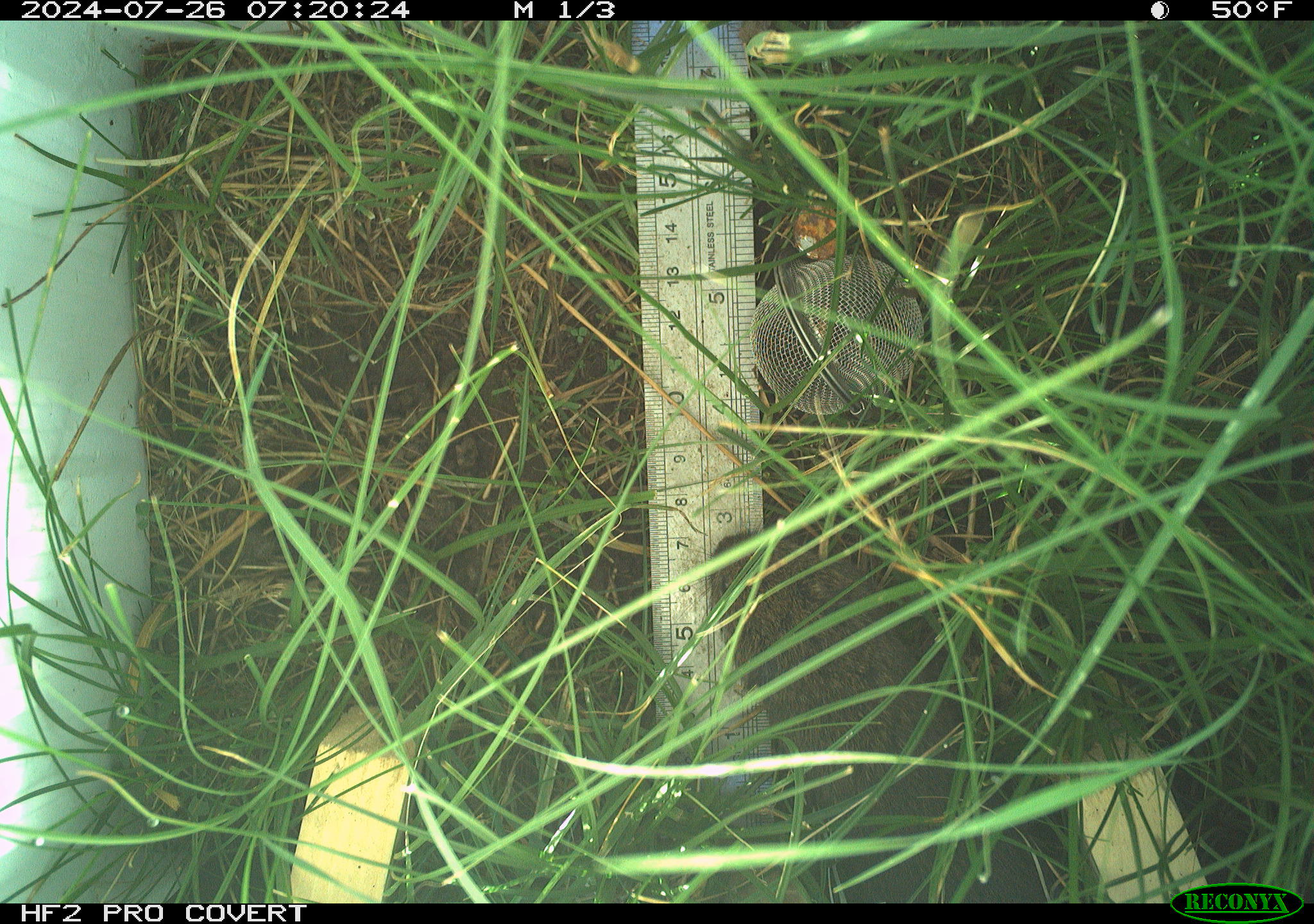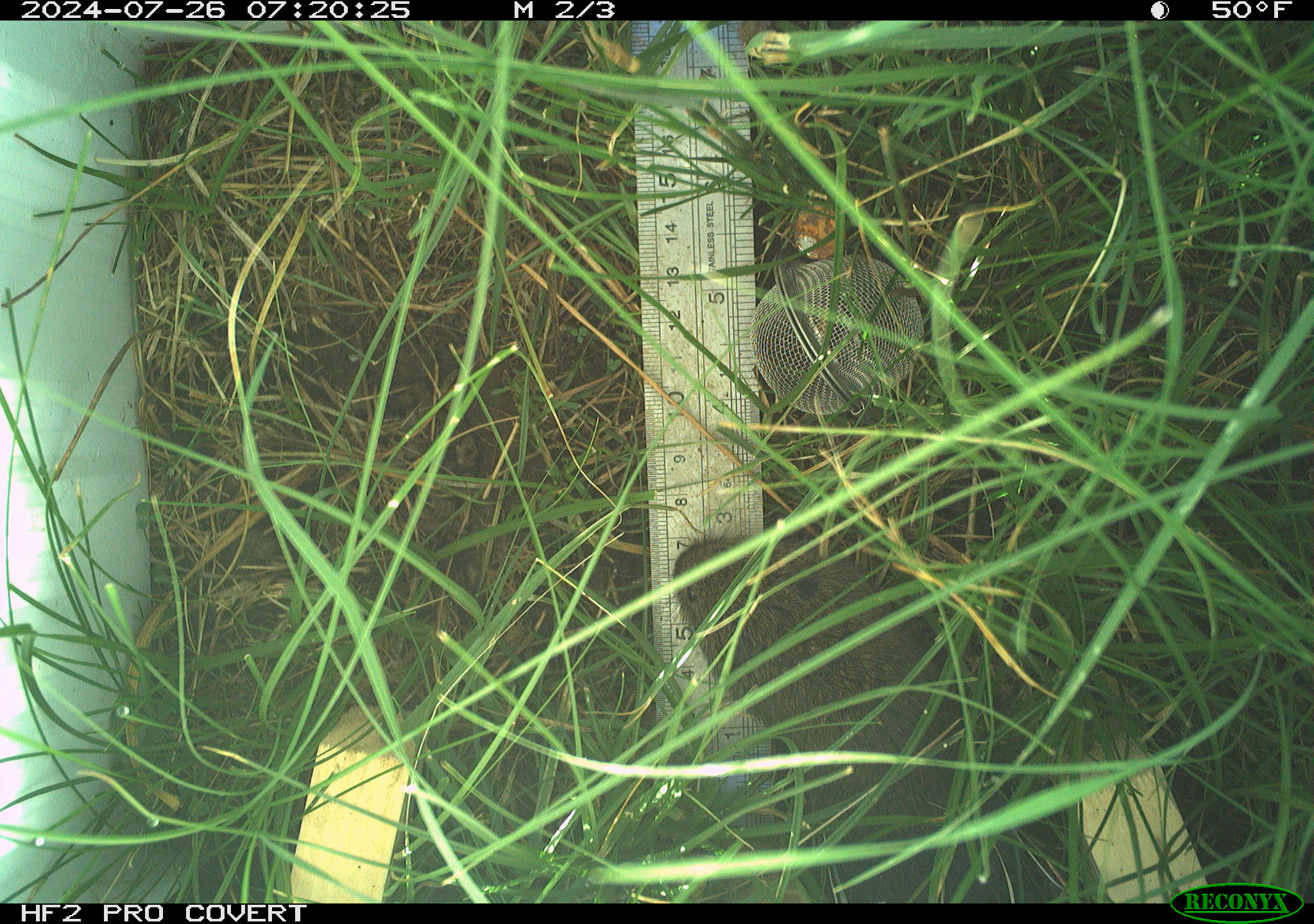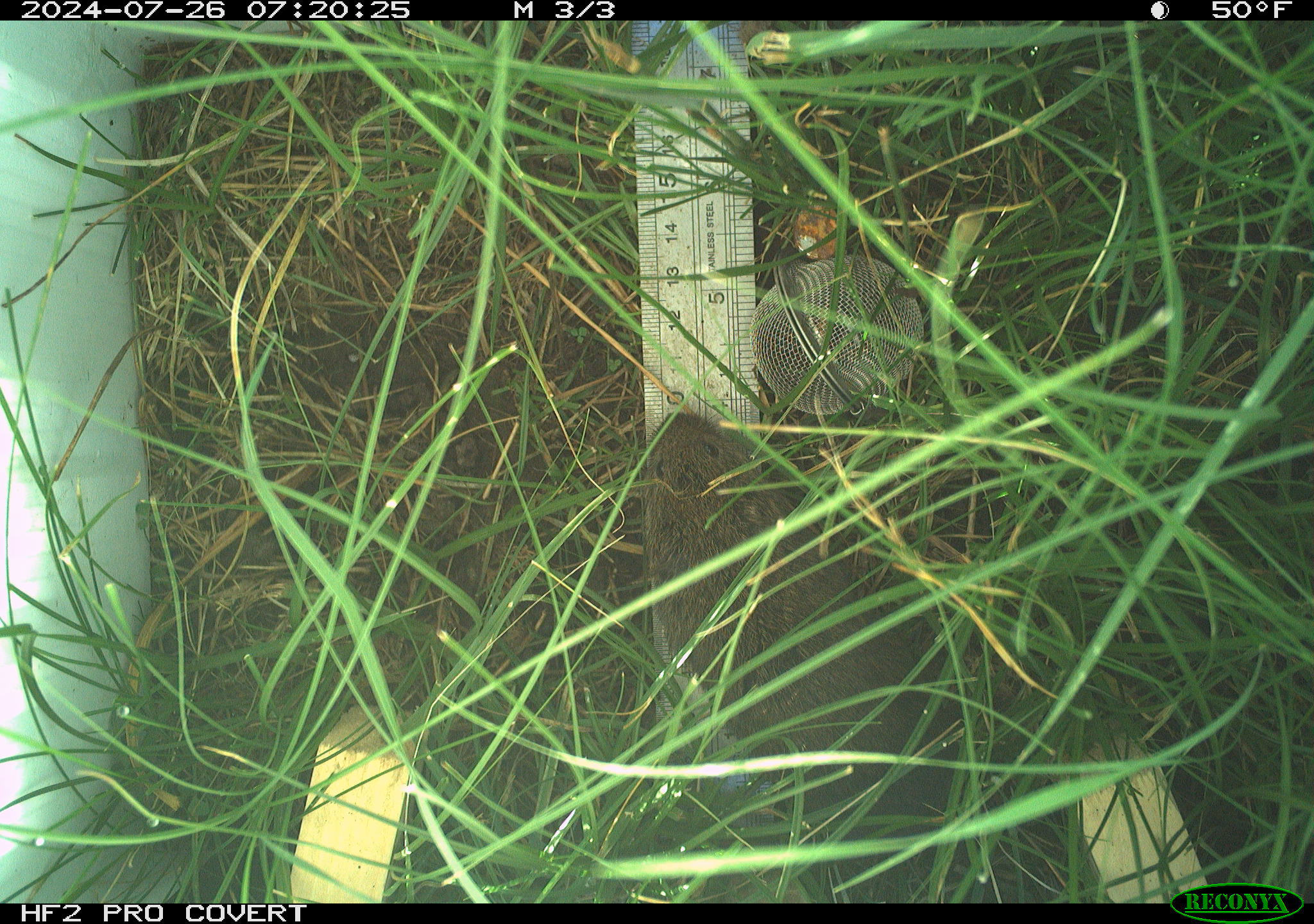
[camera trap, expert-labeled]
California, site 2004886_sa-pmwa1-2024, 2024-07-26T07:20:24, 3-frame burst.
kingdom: Animalia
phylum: Chordata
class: Mammalia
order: Rodentia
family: Cricetidae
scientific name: Arvicolinae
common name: voles, lemmings, and muskrats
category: arvicolinae subfamily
Arvicolinae subfamily (voles, lemmings, and muskrats) (Arvicolinae).